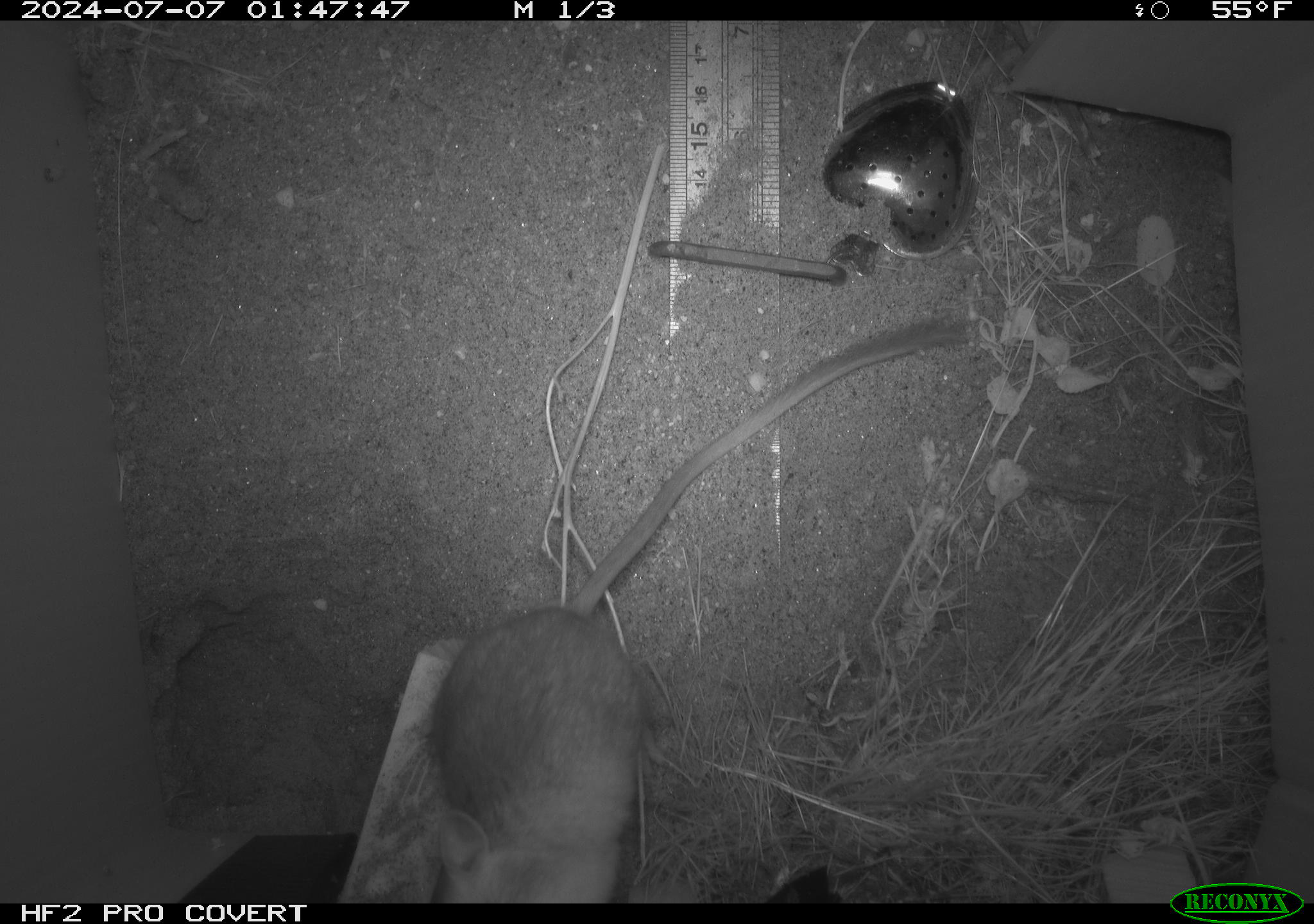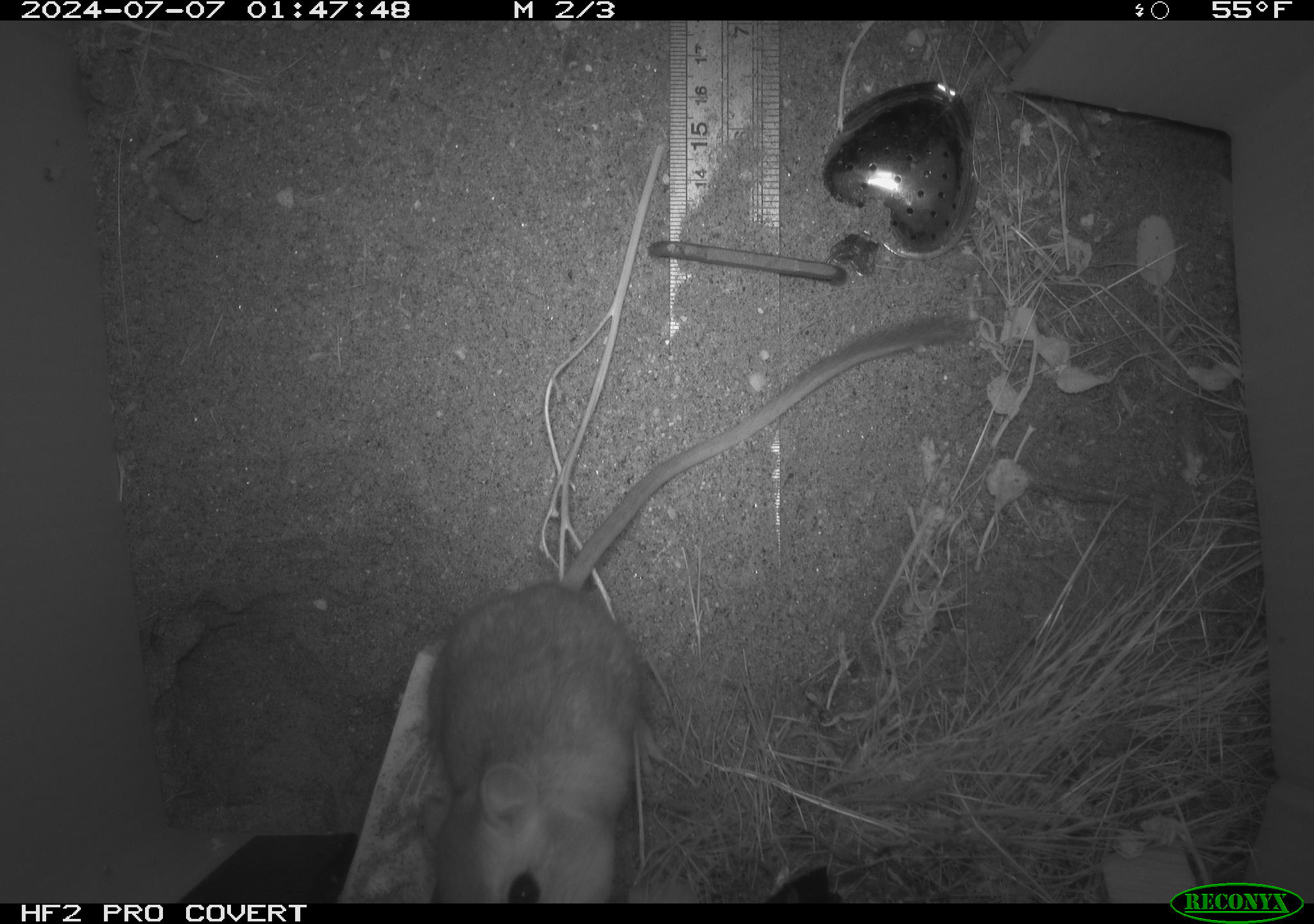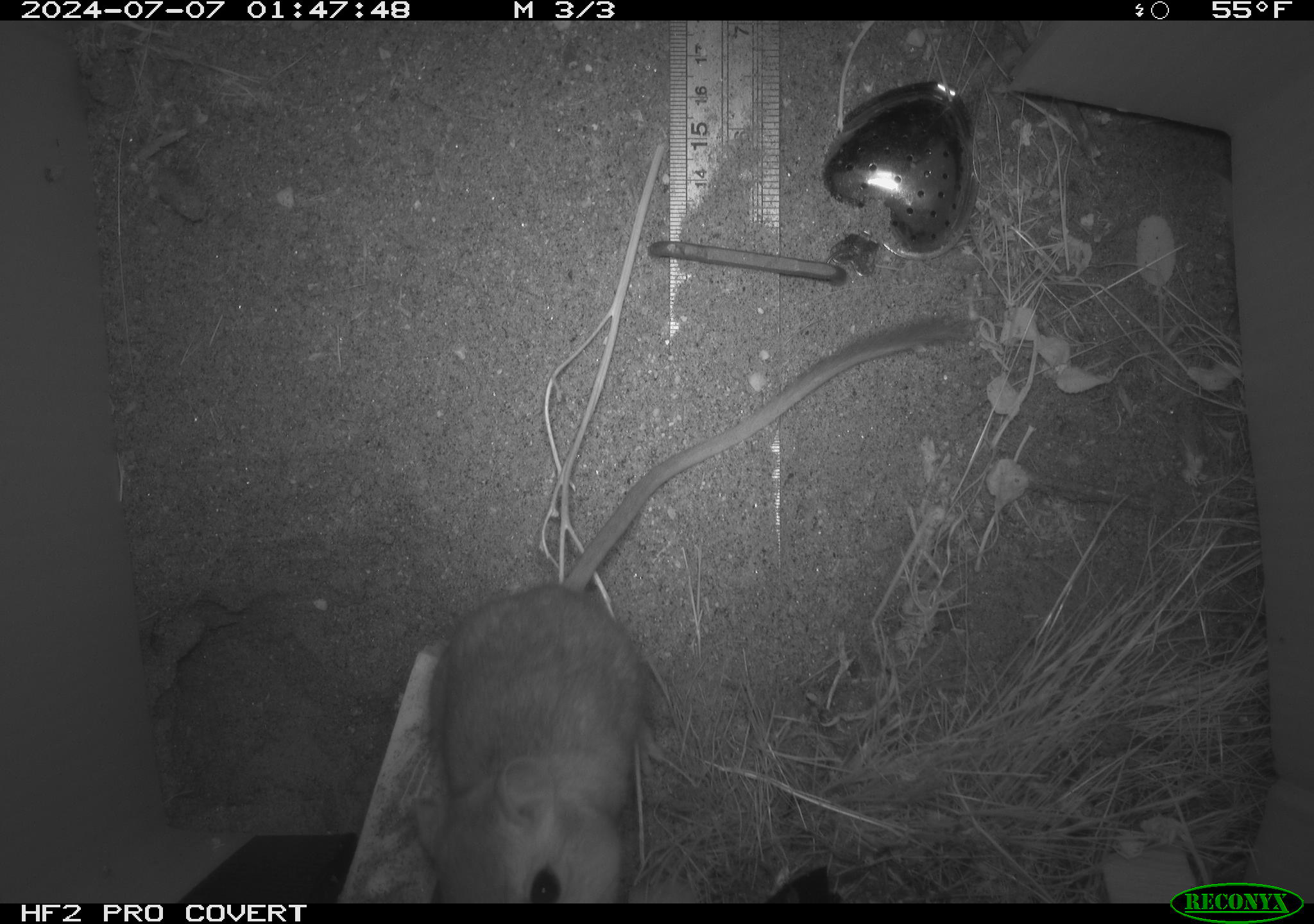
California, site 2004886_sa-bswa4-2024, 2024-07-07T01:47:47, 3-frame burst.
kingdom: Animalia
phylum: Chordata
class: Mammalia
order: Rodentia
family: Heteromyidae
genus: Dipodomys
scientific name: Dipodomys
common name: kangaroo rats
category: dipodomys species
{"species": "dipodomys species (kangaroo rats) (Dipodomys)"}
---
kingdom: Animalia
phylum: Chordata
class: Mammalia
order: Rodentia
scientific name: Rodentia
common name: rodent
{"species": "rodent (Rodentia)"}